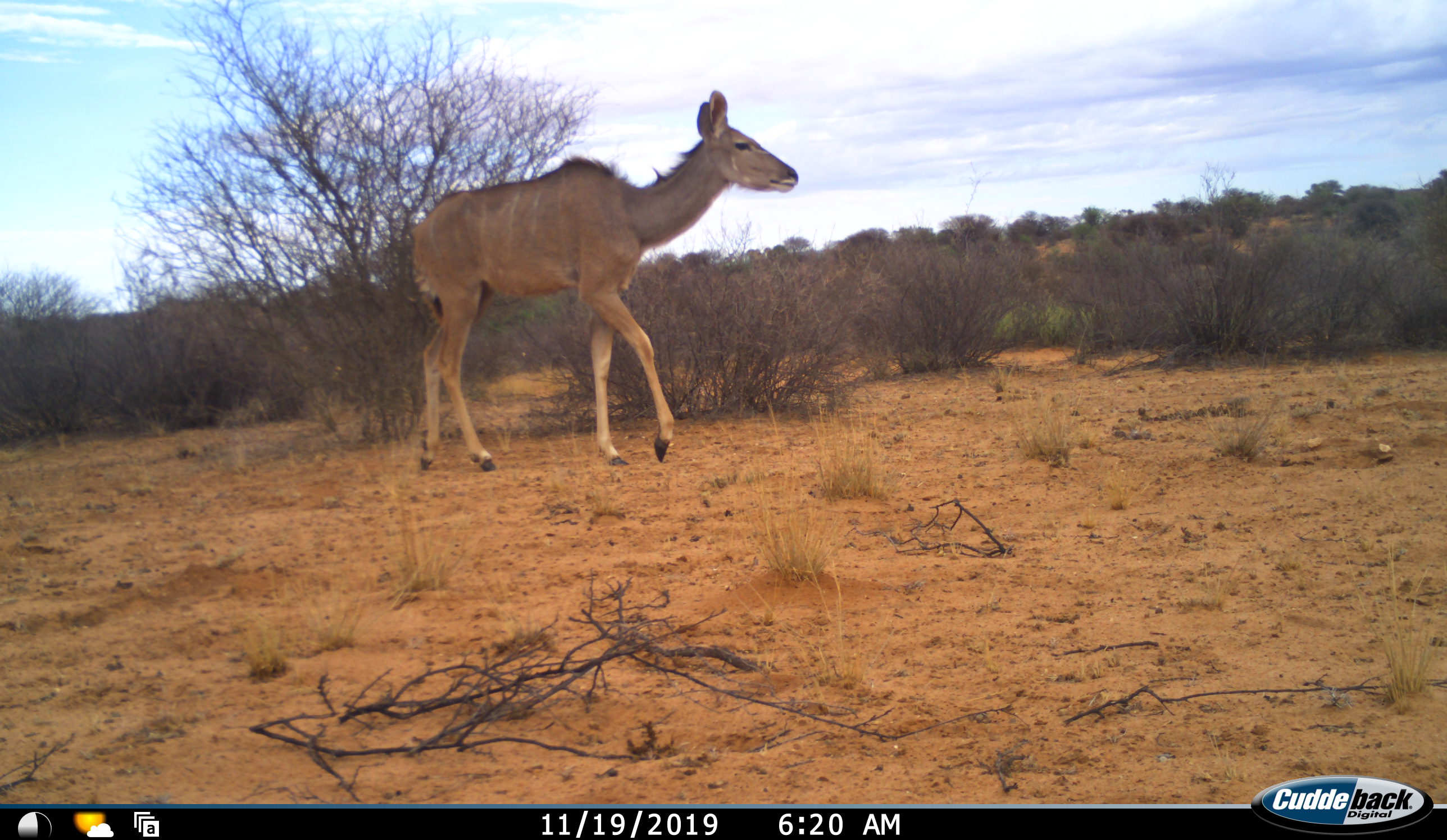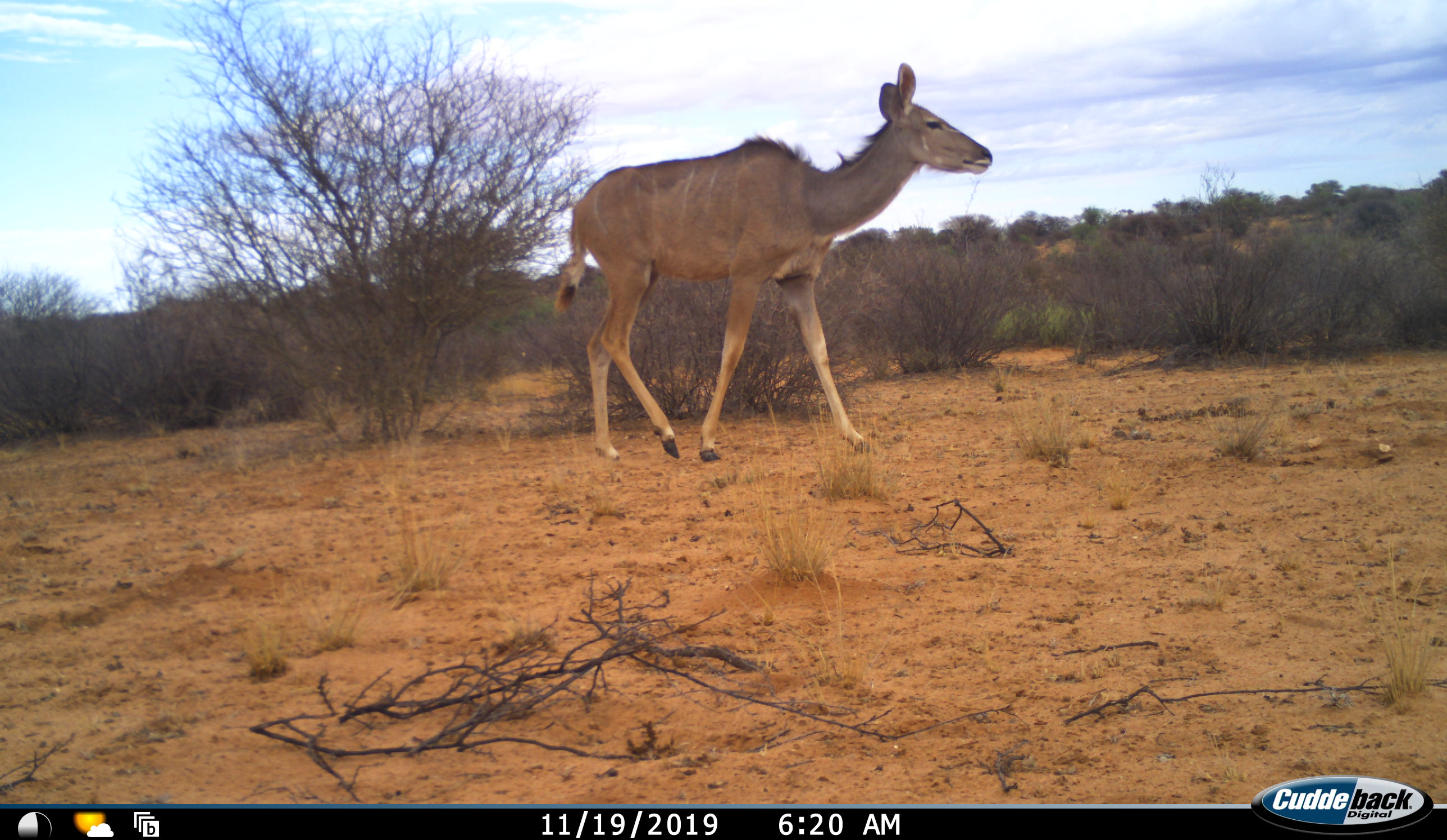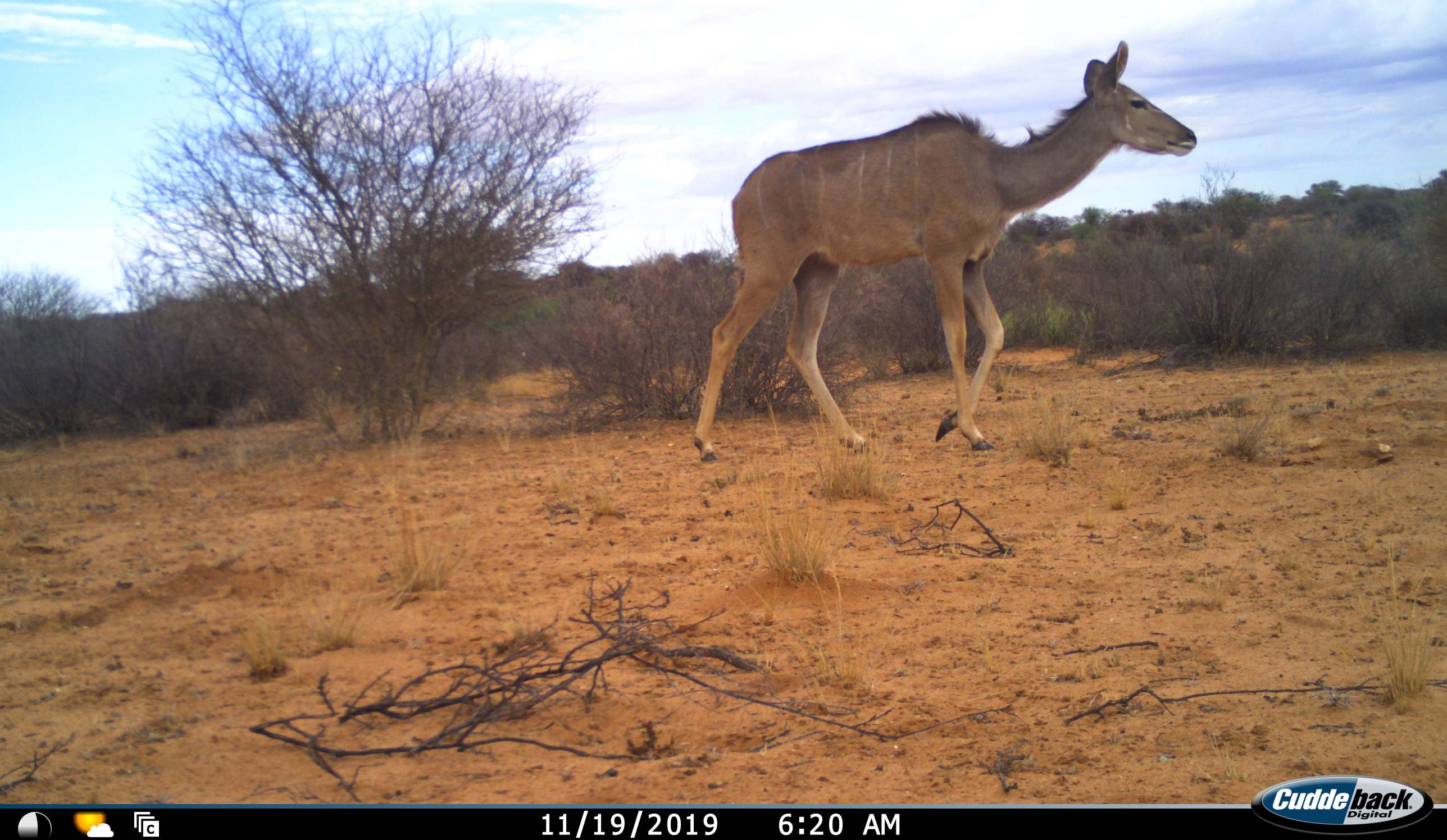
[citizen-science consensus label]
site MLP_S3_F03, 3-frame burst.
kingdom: Animalia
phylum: Chordata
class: Mammalia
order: Artiodactyla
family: Bovidae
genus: Tragelaphus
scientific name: Tragelaphus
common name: kudu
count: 1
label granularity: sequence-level